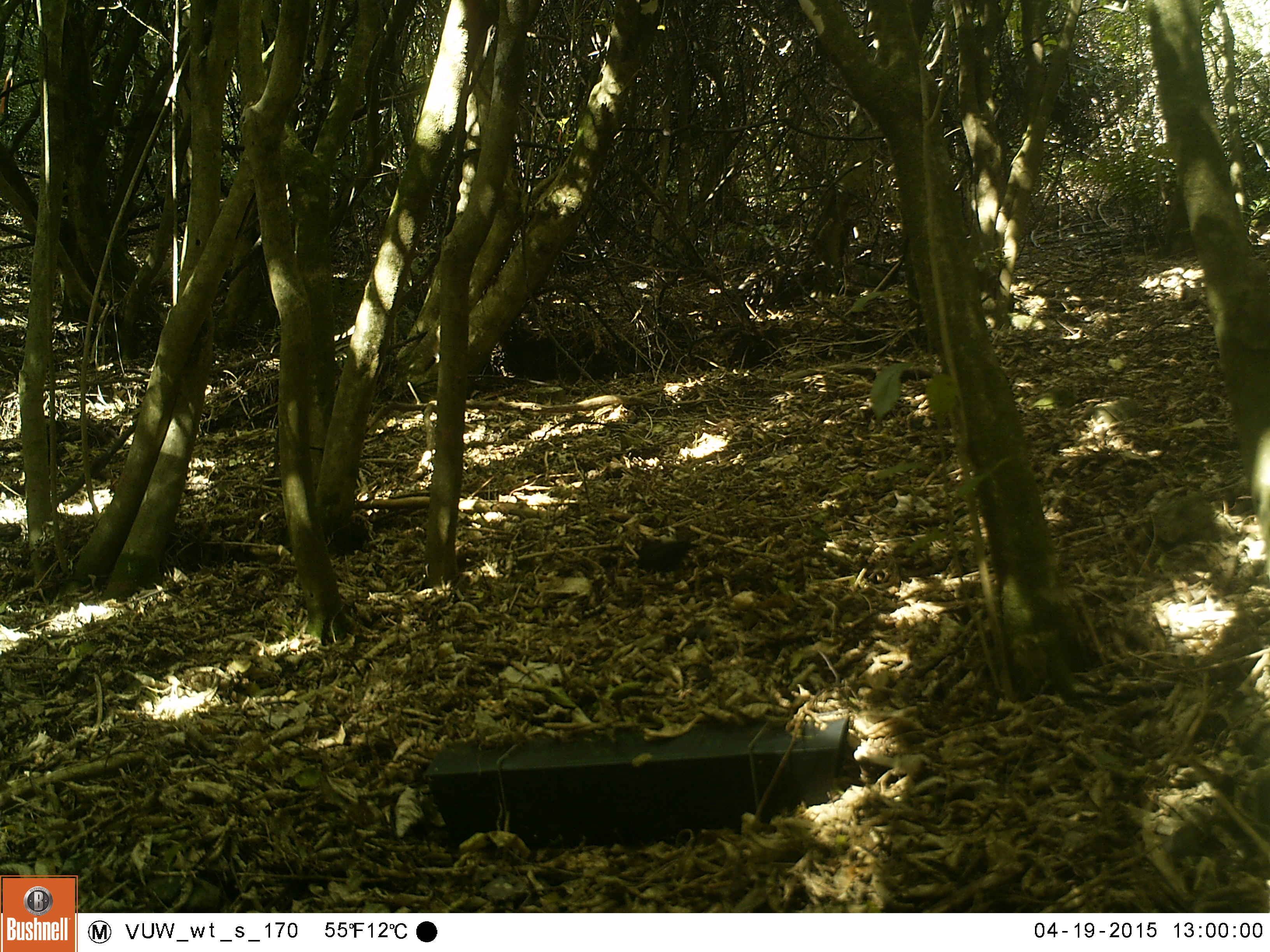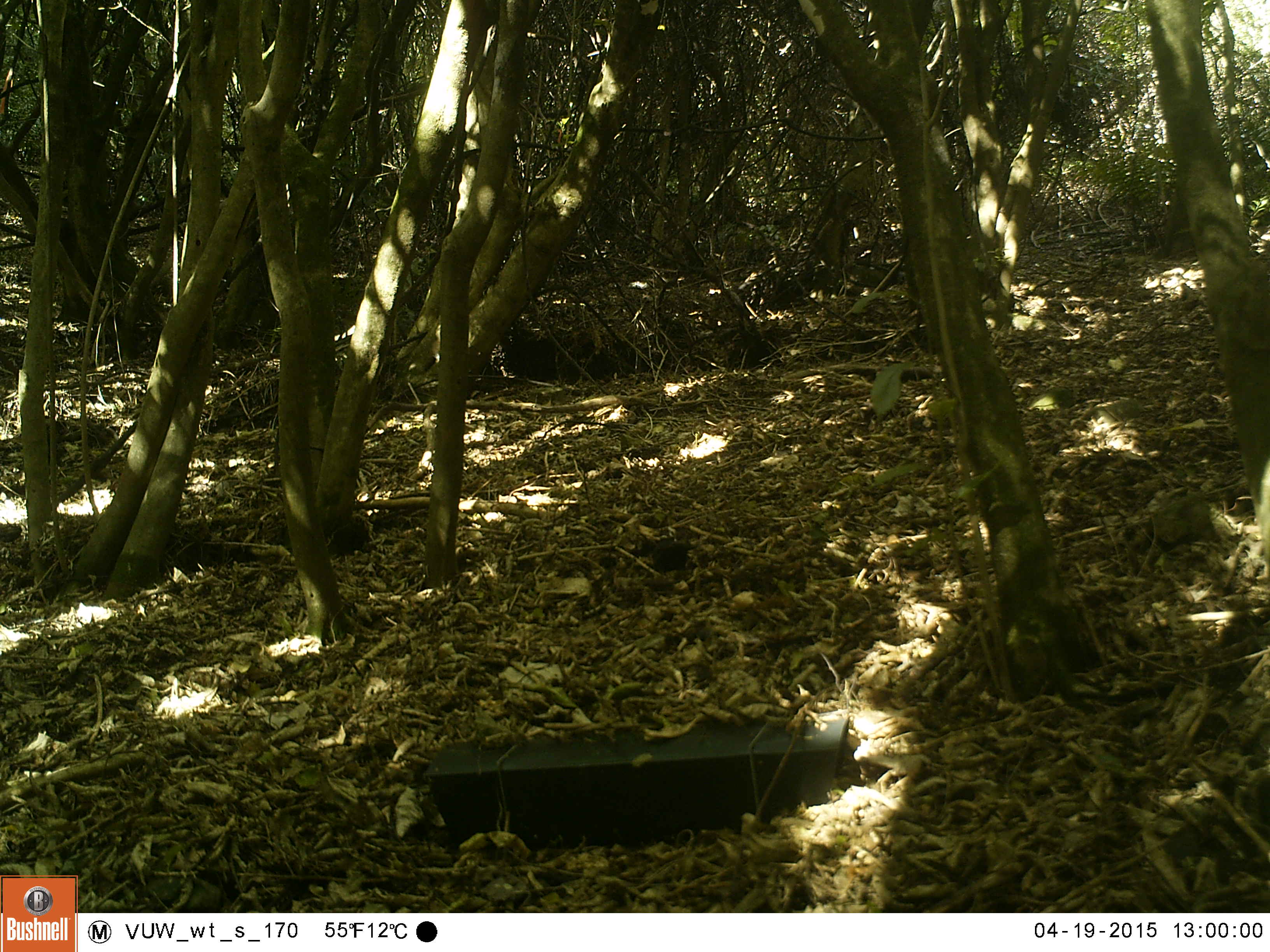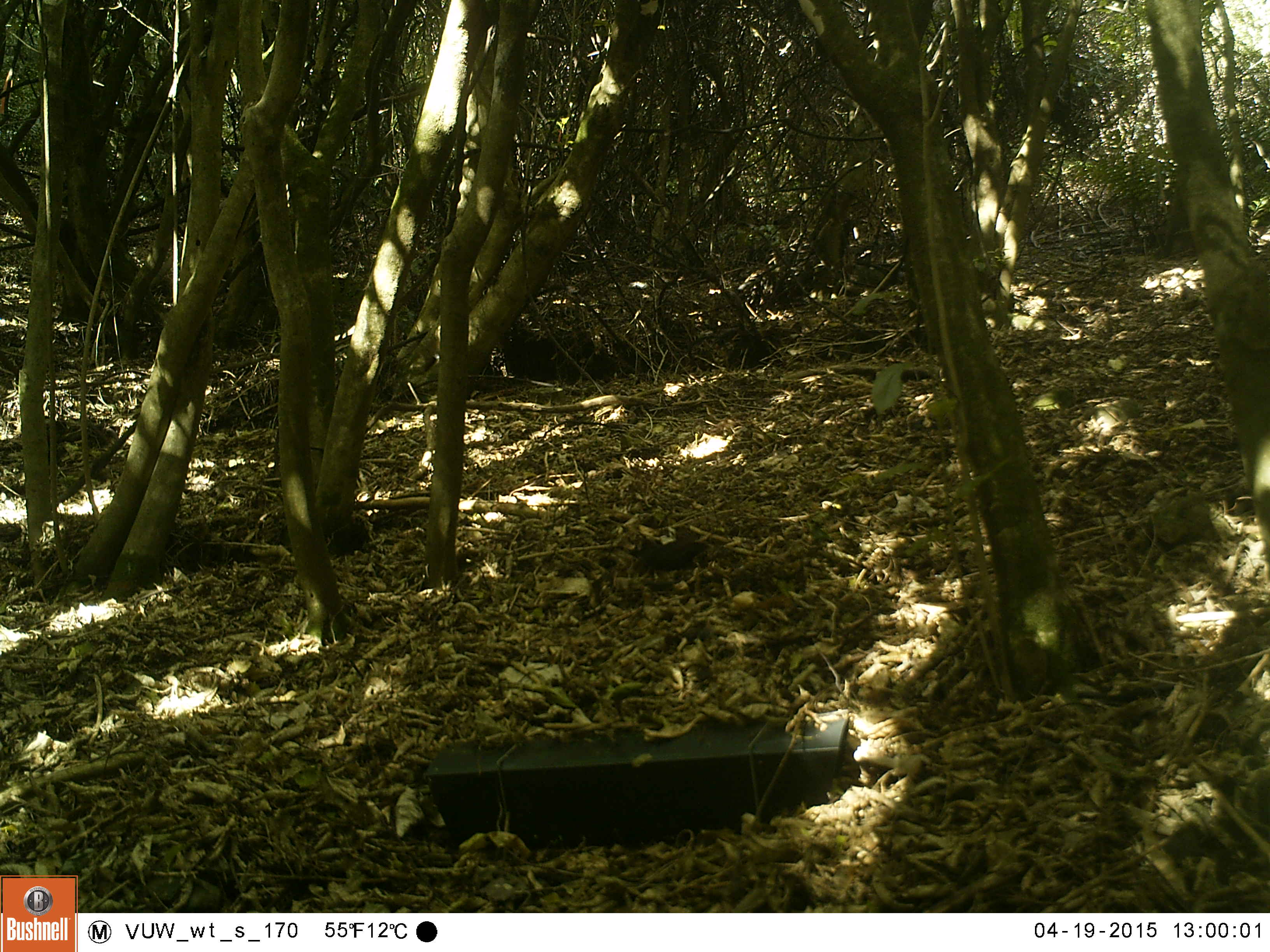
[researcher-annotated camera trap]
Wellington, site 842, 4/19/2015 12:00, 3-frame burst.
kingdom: Animalia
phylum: Chordata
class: Aves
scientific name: Aves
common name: bird